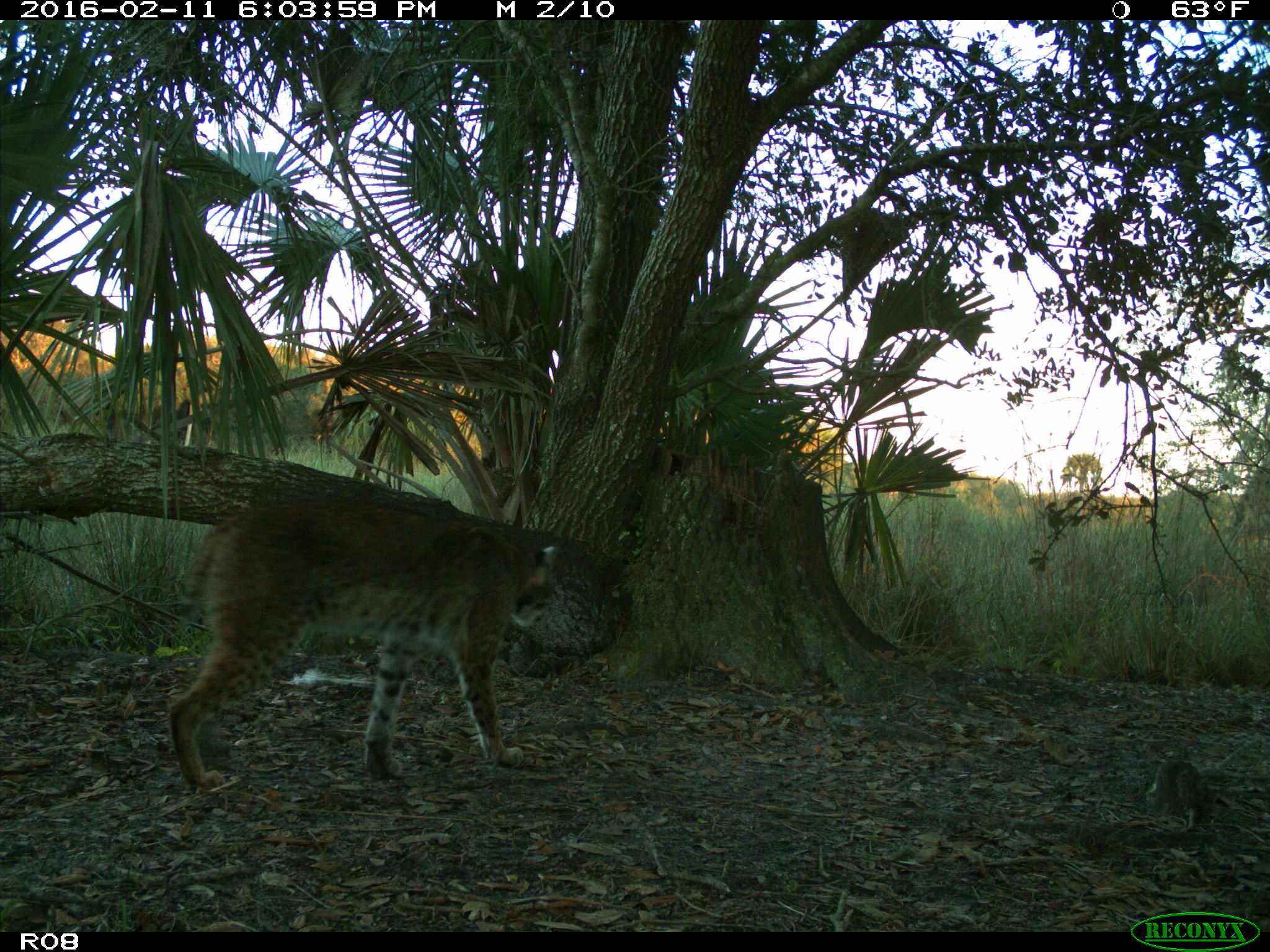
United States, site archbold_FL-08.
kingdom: Animalia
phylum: Chordata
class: Mammalia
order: Carnivora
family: Felidae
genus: Lynx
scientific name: Lynx rufus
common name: bobcat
Lynx rufus (bobcat).